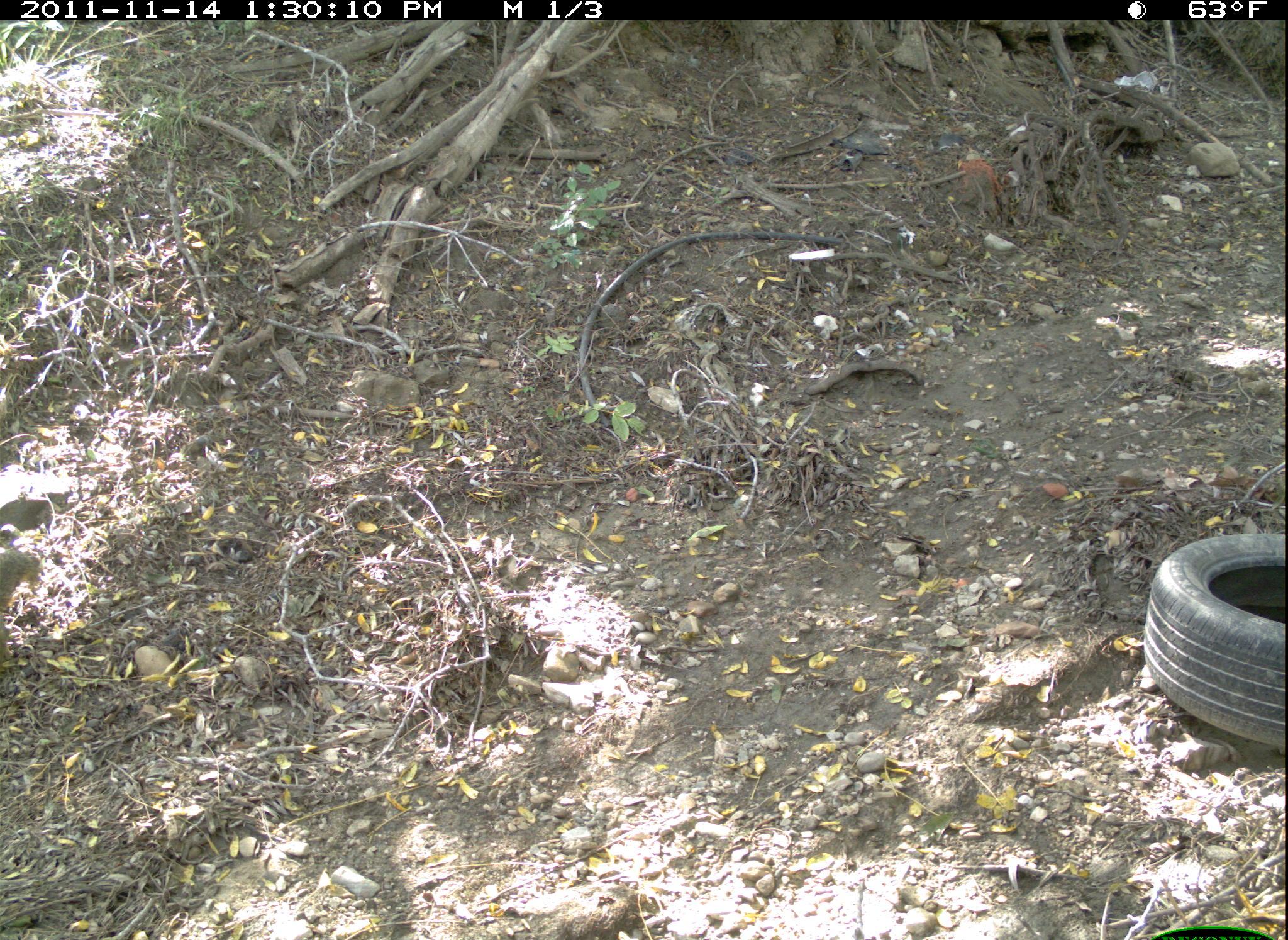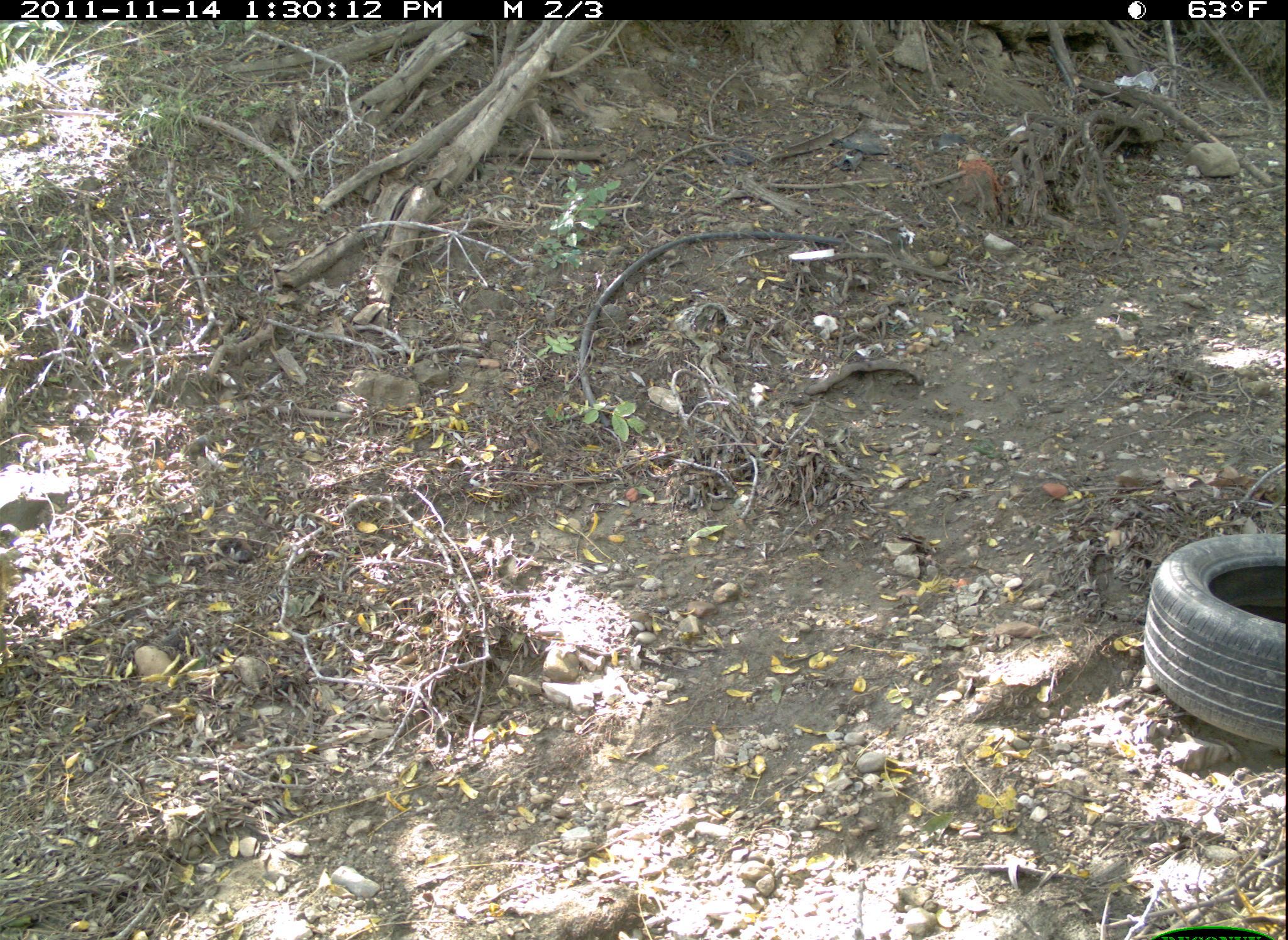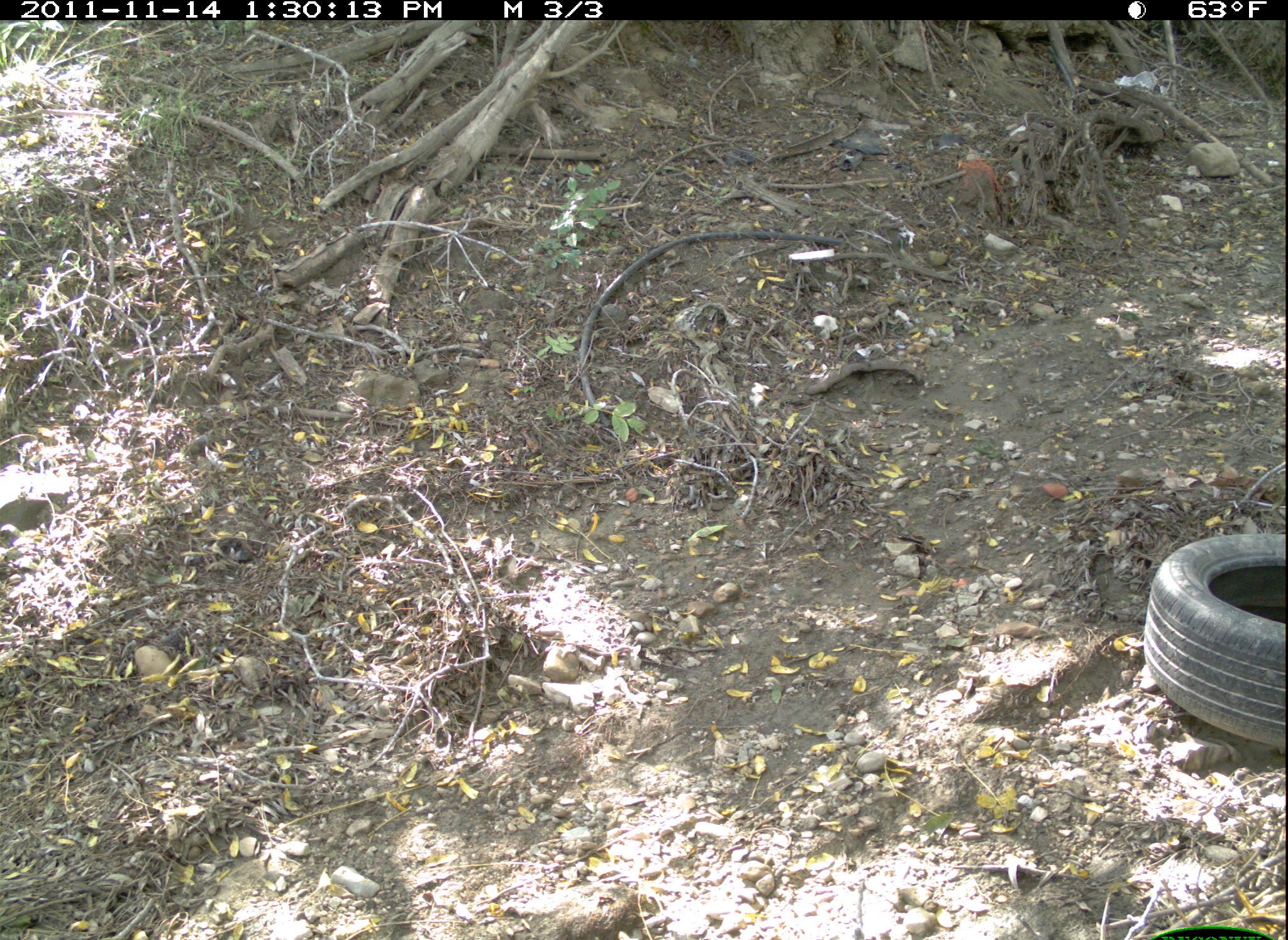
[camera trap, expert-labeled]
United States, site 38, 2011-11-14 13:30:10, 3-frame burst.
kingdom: Animalia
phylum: Chordata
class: Mammalia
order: Rodentia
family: Sciuridae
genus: Sciurus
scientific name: Sciurus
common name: squirrel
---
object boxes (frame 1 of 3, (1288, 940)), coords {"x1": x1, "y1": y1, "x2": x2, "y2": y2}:
squirrel: {"x1": 0, "y1": 543, "x2": 45, "y2": 656}